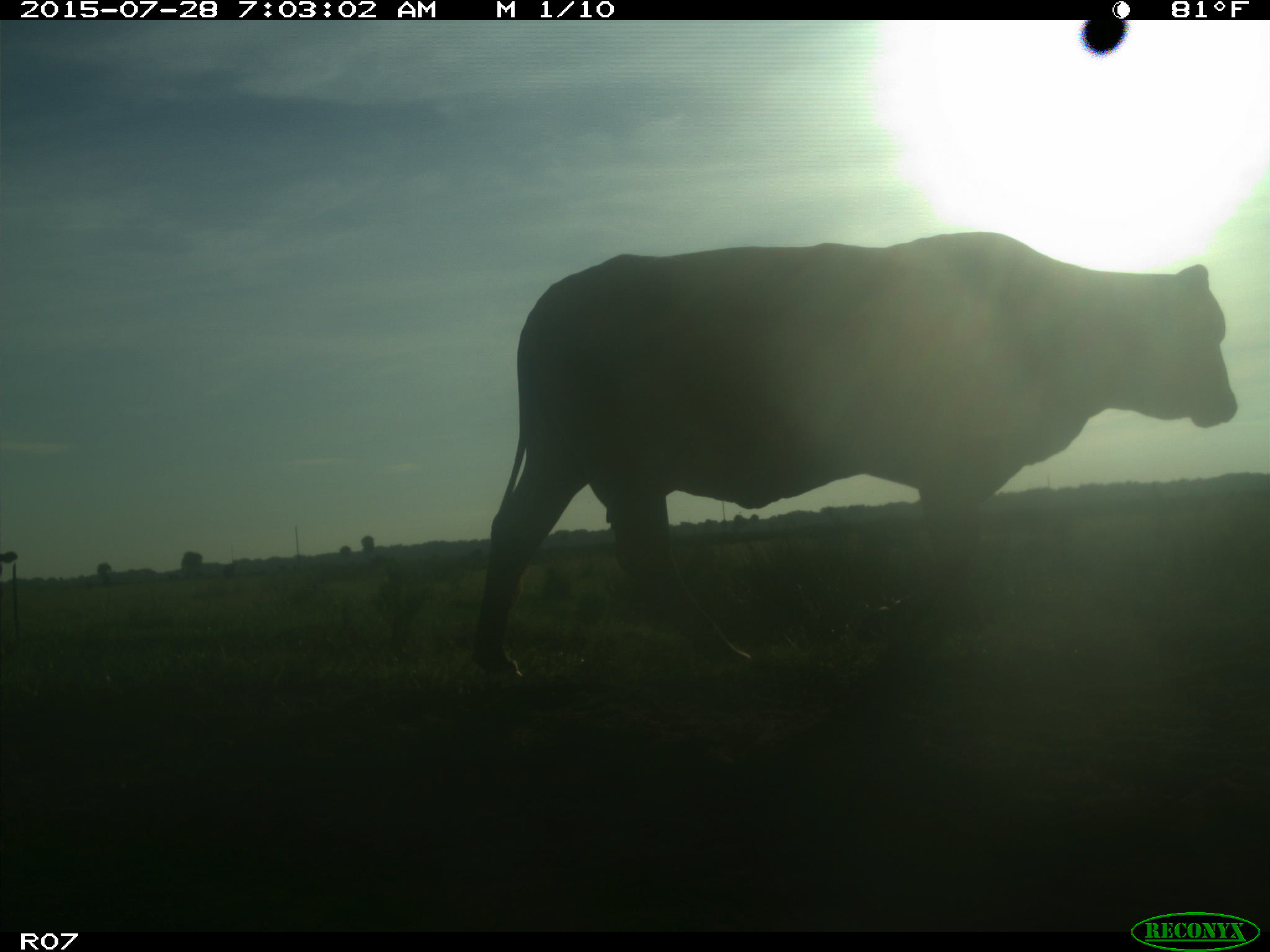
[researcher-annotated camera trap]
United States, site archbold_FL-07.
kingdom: Animalia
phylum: Chordata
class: Mammalia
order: Artiodactyla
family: Bovidae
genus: Bos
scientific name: Bos taurus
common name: domestic cow